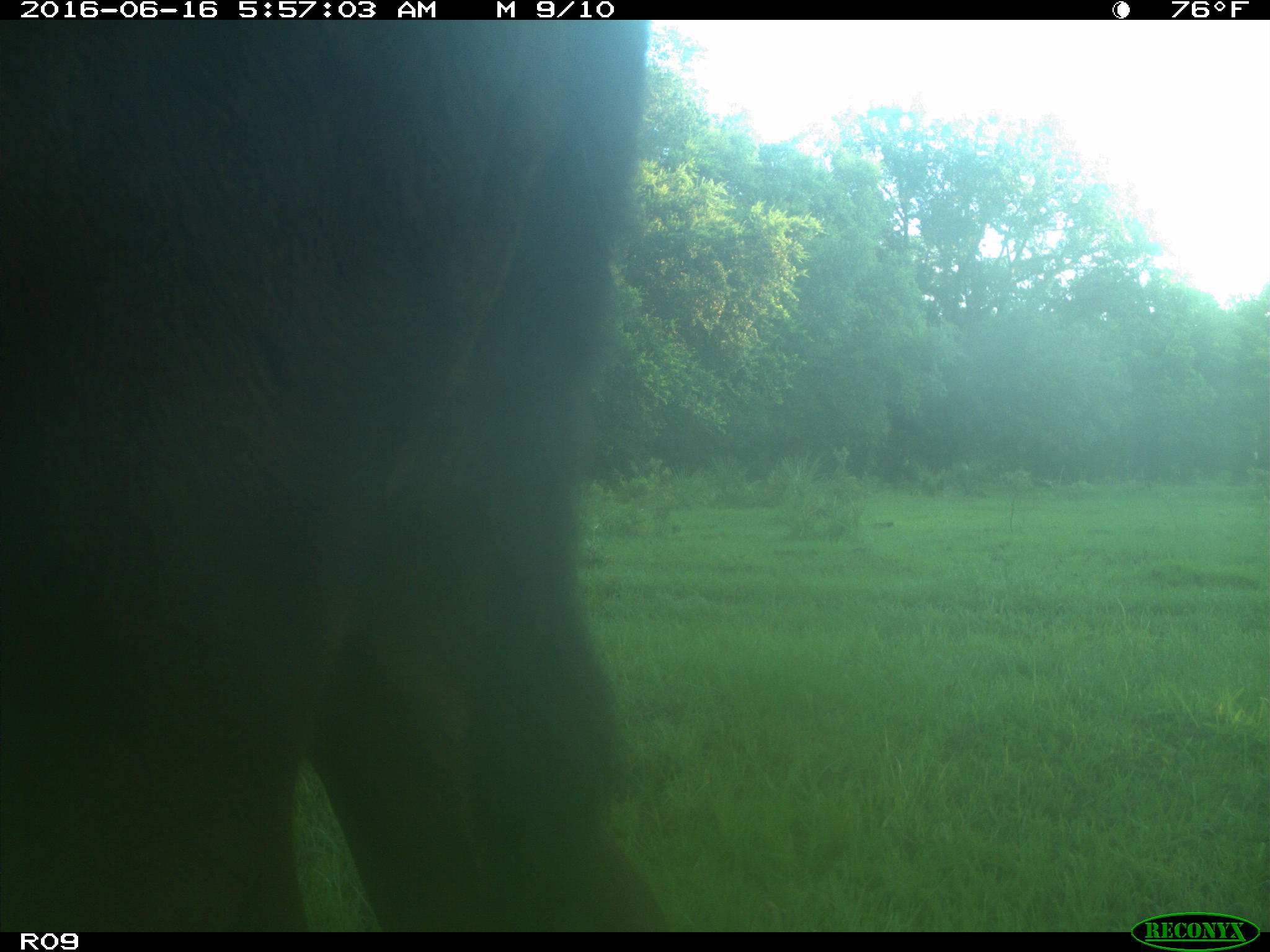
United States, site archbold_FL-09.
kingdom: Animalia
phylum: Chordata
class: Mammalia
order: Artiodactyla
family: Bovidae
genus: Bos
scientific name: Bos taurus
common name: domestic cow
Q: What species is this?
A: Bos taurus (domestic cow).